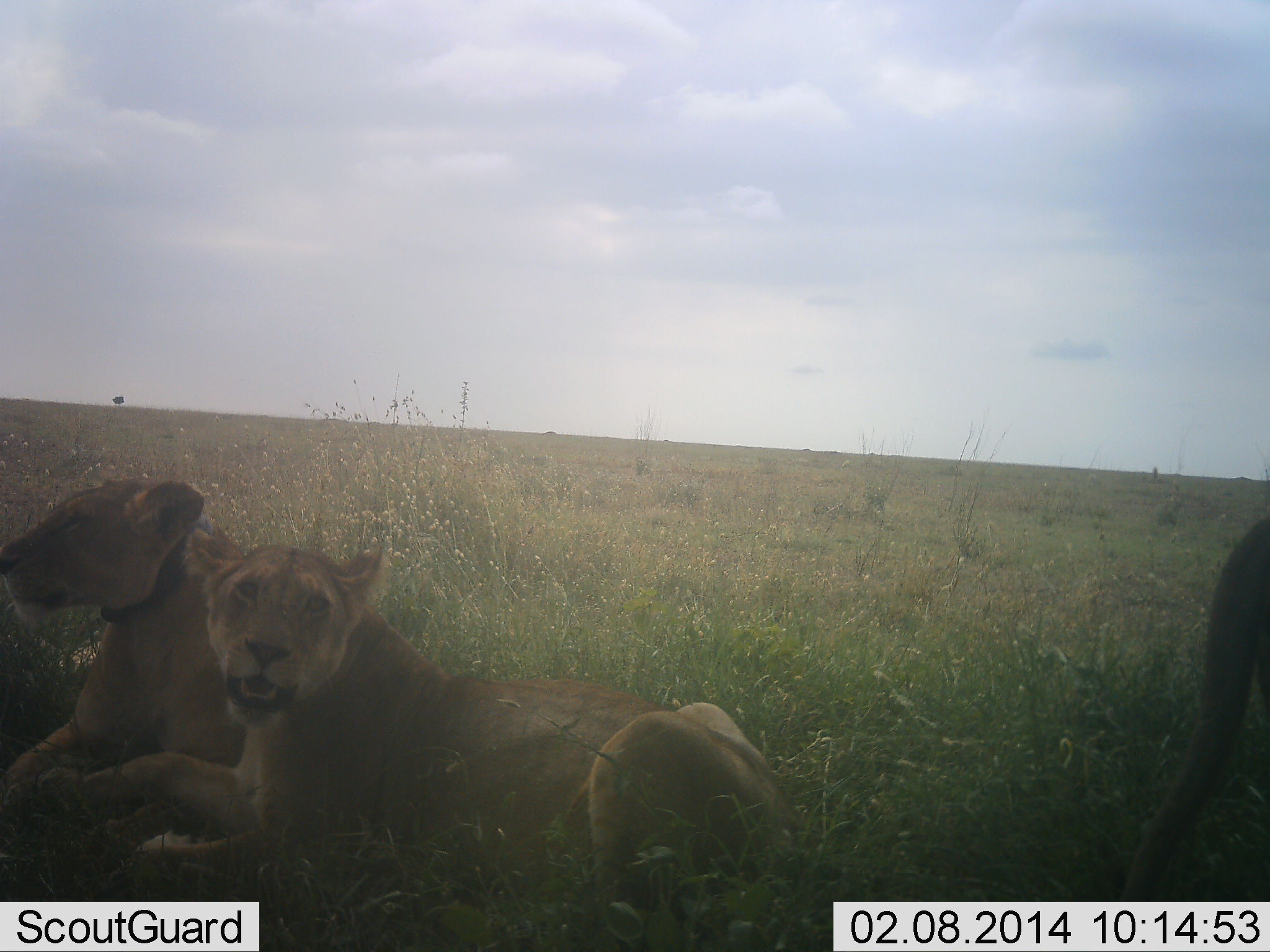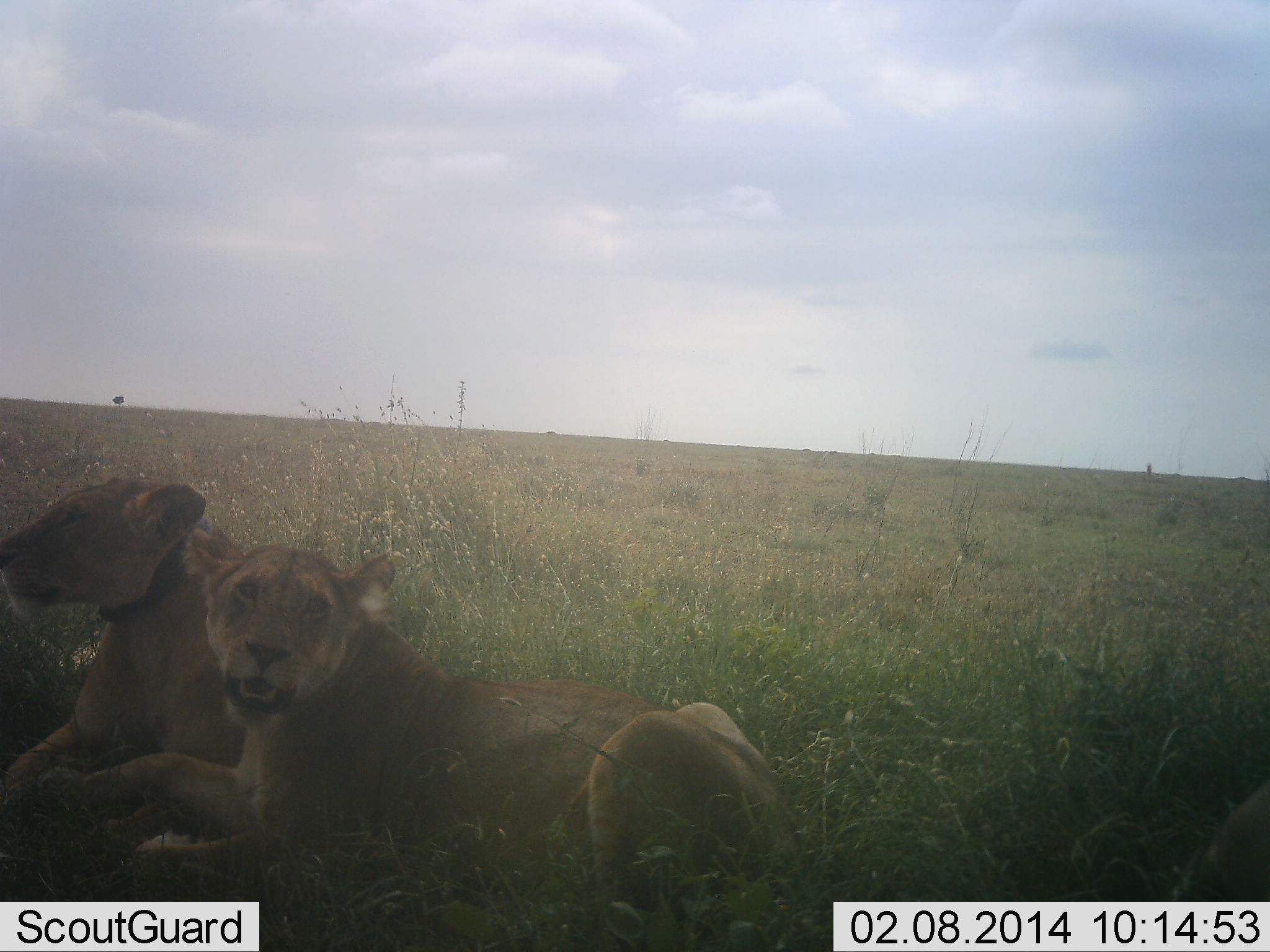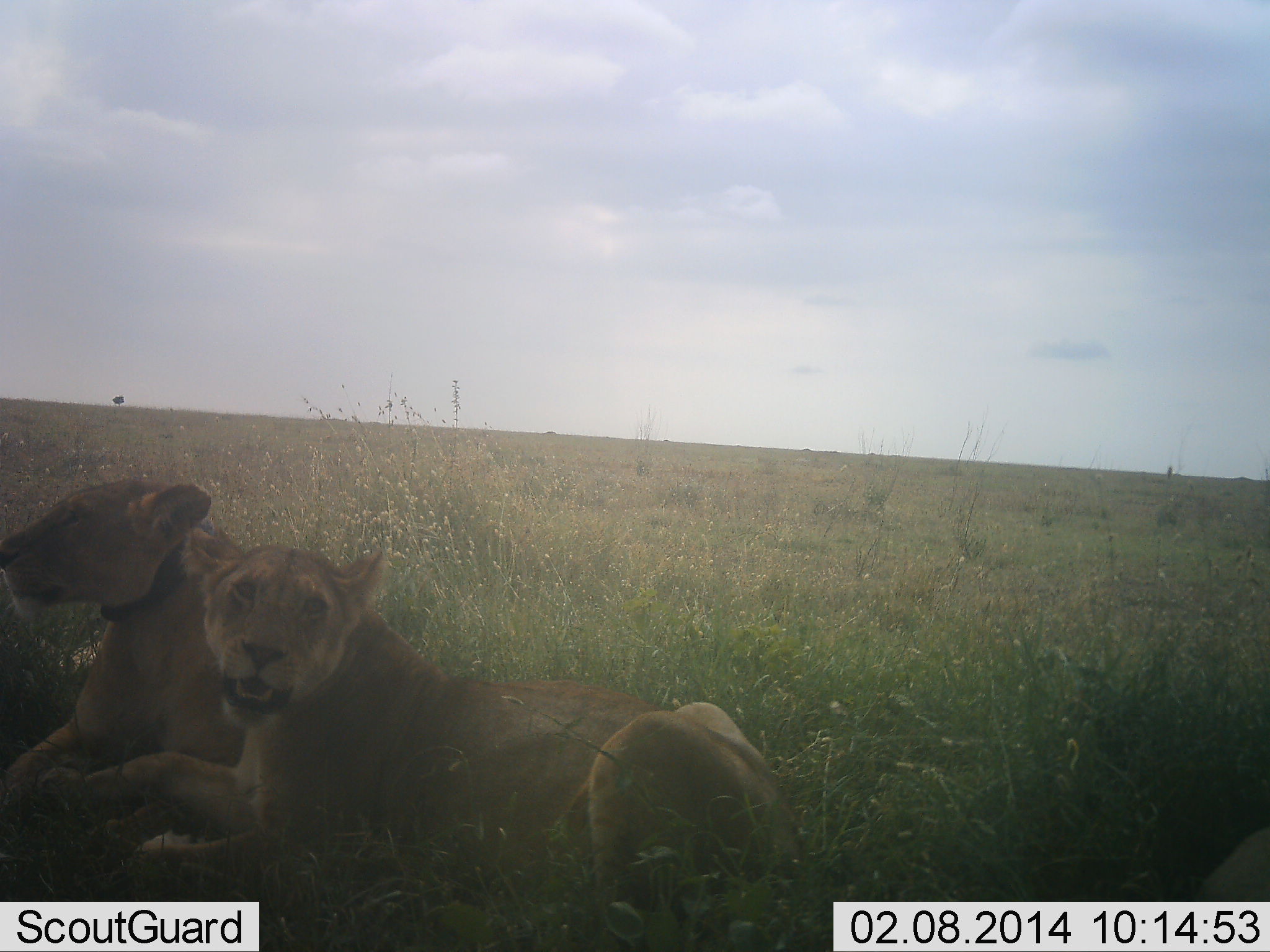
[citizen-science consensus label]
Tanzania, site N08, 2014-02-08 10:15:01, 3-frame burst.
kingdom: Animalia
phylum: Chordata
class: Mammalia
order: Carnivora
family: Felidae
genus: Panthera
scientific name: Panthera leo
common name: lion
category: lionfemale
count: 3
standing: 0%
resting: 100%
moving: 30%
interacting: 0%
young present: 0%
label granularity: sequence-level